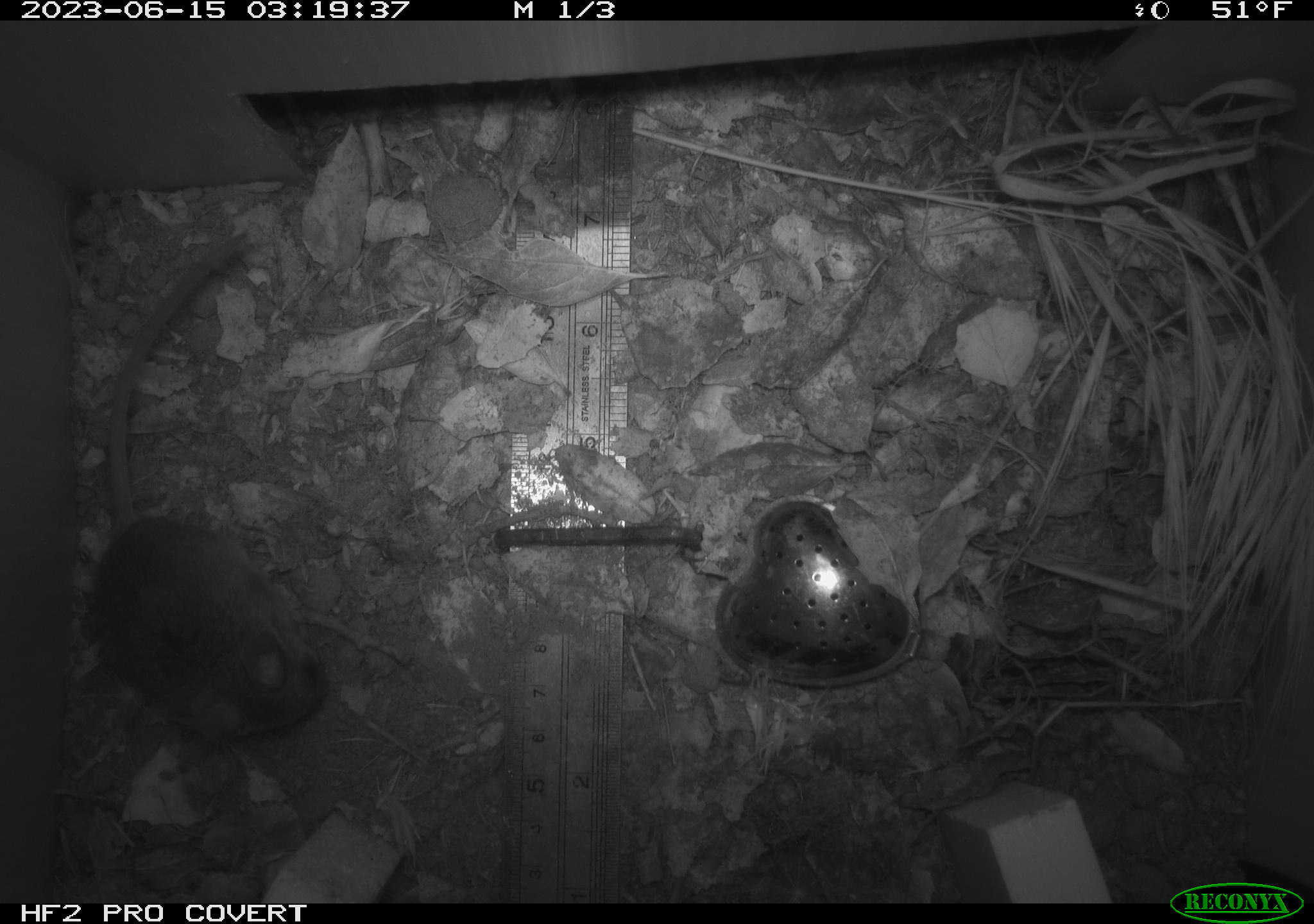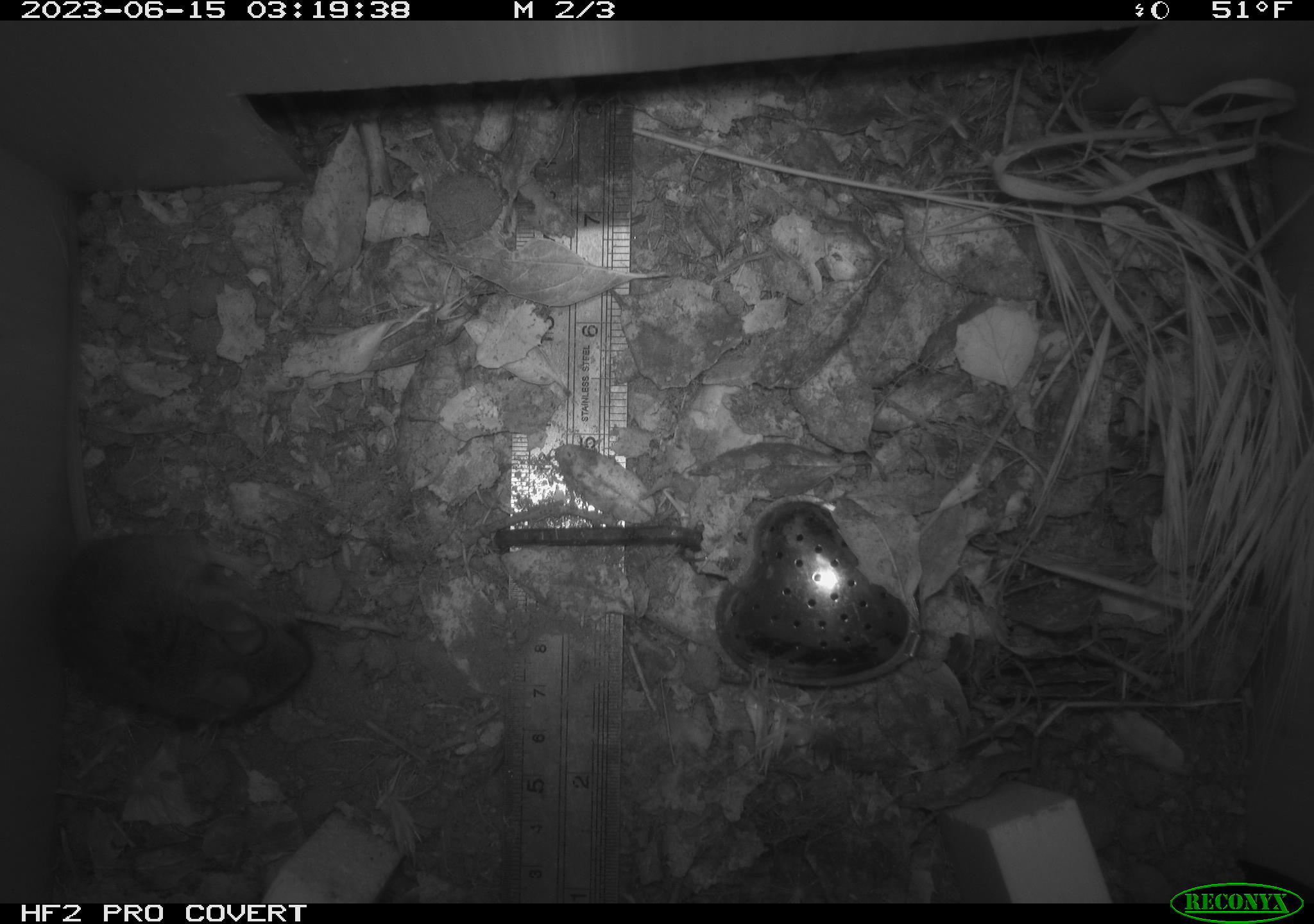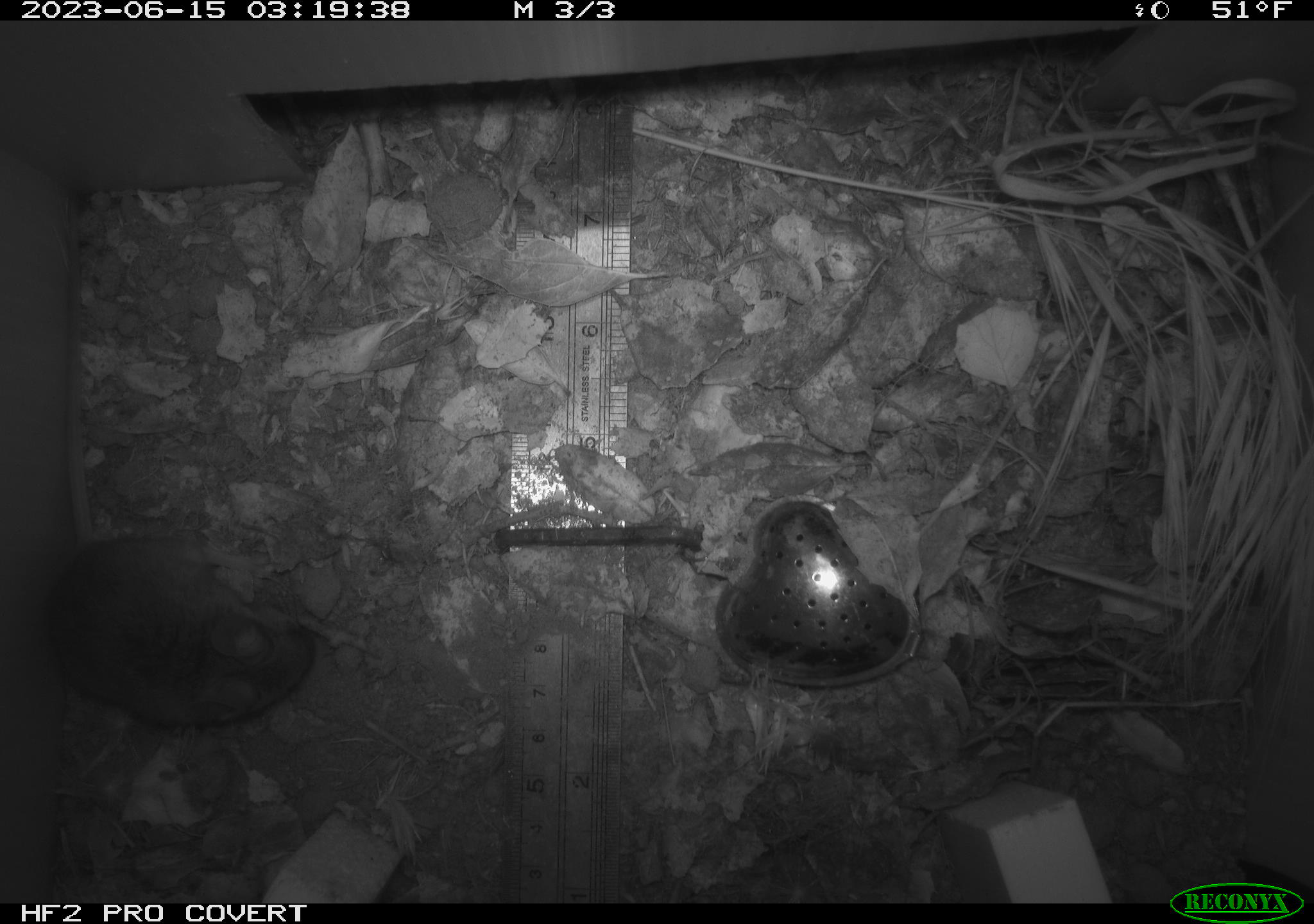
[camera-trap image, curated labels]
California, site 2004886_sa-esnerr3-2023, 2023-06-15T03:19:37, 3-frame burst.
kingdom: Animalia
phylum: Chordata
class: Mammalia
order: Rodentia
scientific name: Rodentia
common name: mouse species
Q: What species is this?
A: Mouse species (Rodentia).